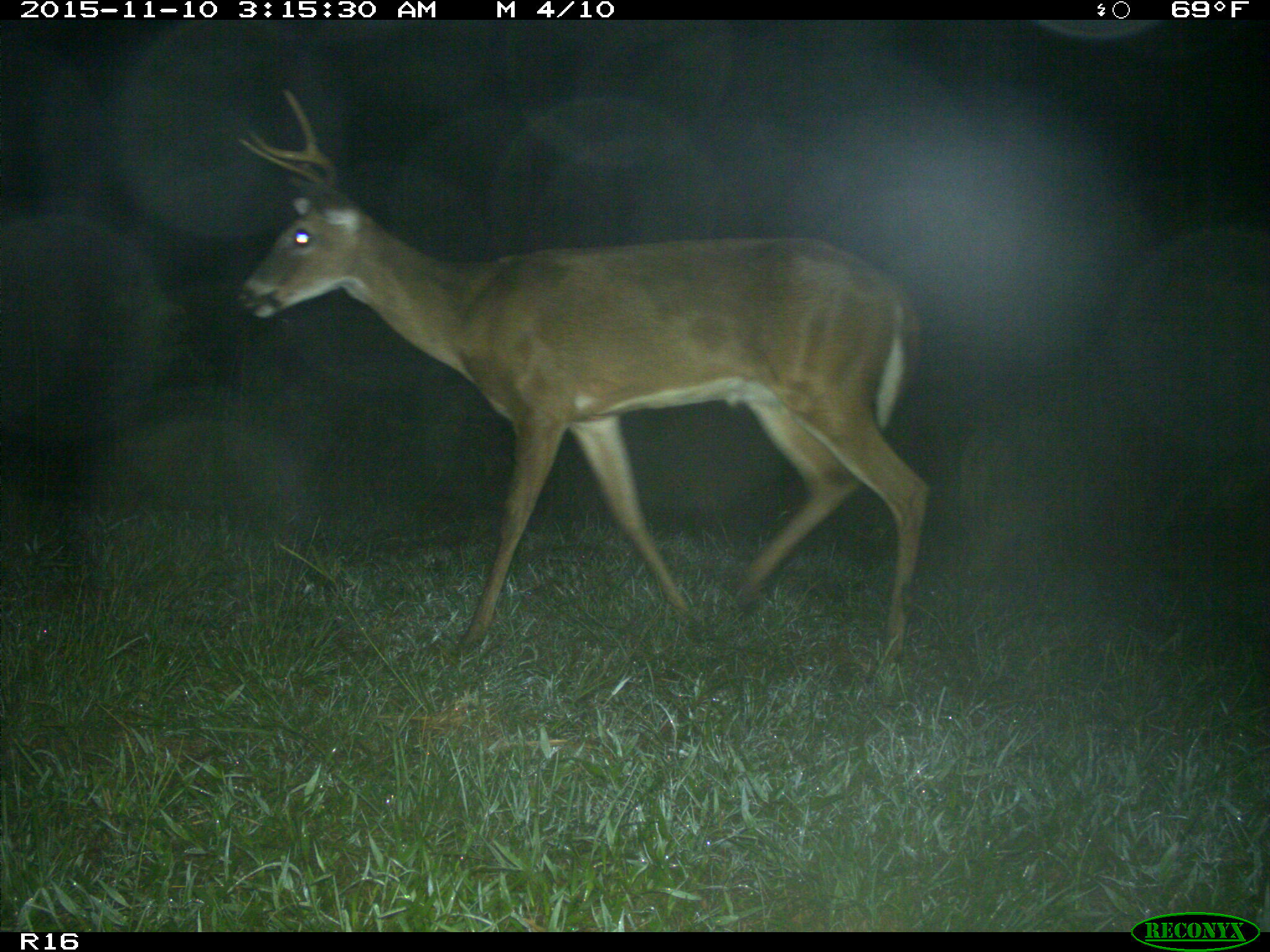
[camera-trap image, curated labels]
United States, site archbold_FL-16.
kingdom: Animalia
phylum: Chordata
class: Mammalia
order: Artiodactyla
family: Cervidae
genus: Odocoileus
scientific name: Odocoileus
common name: deer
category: unidentified deer